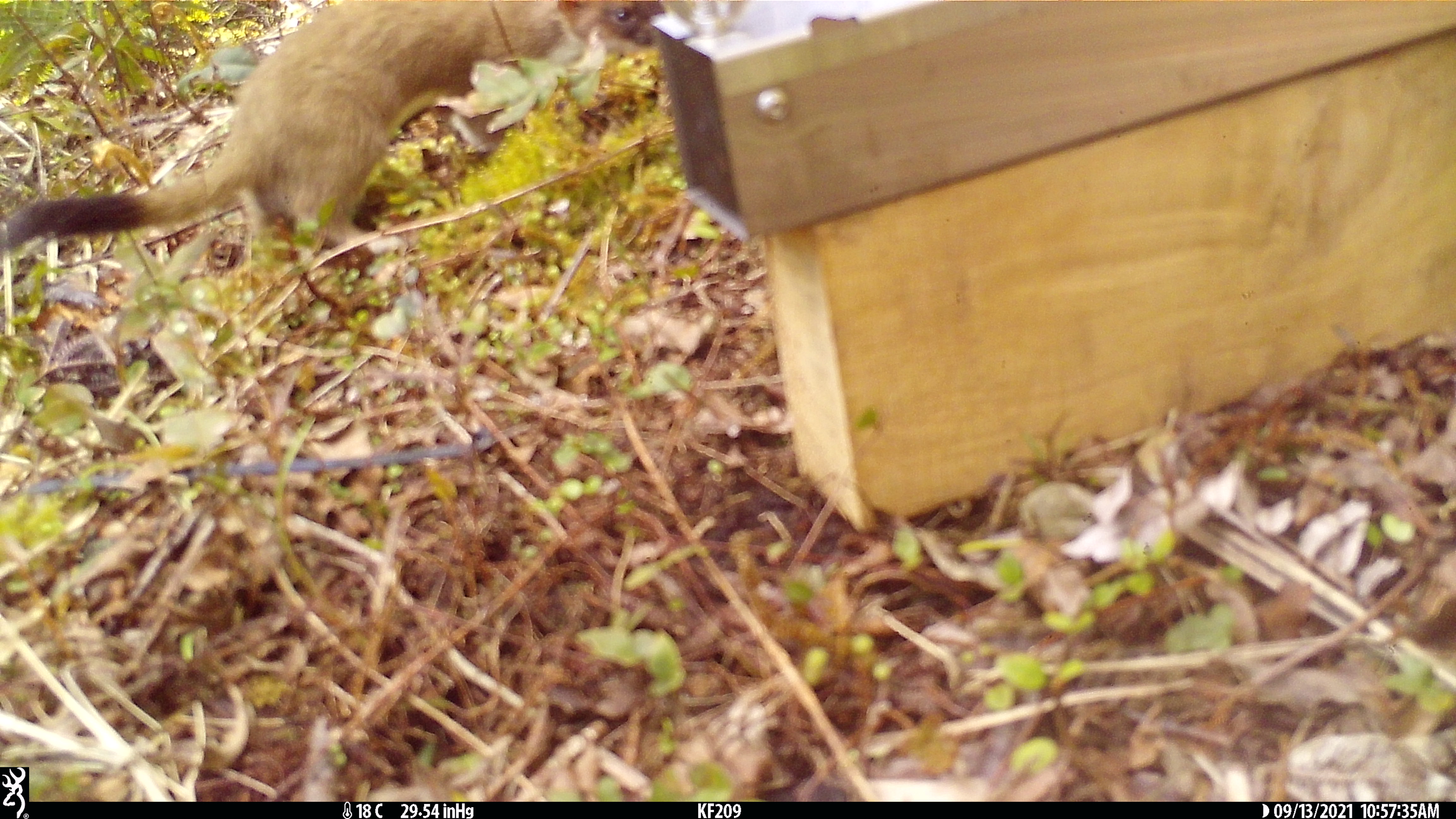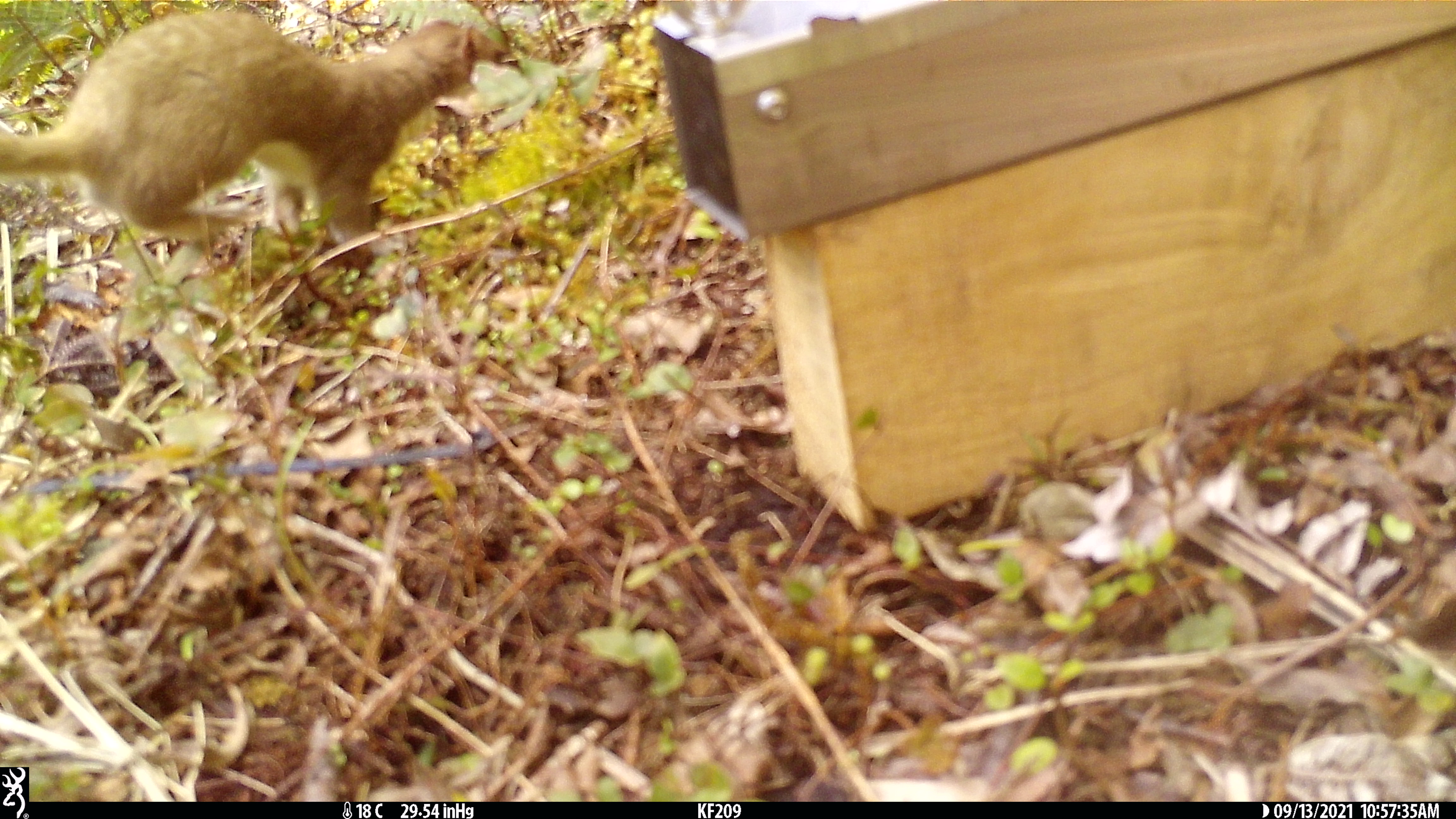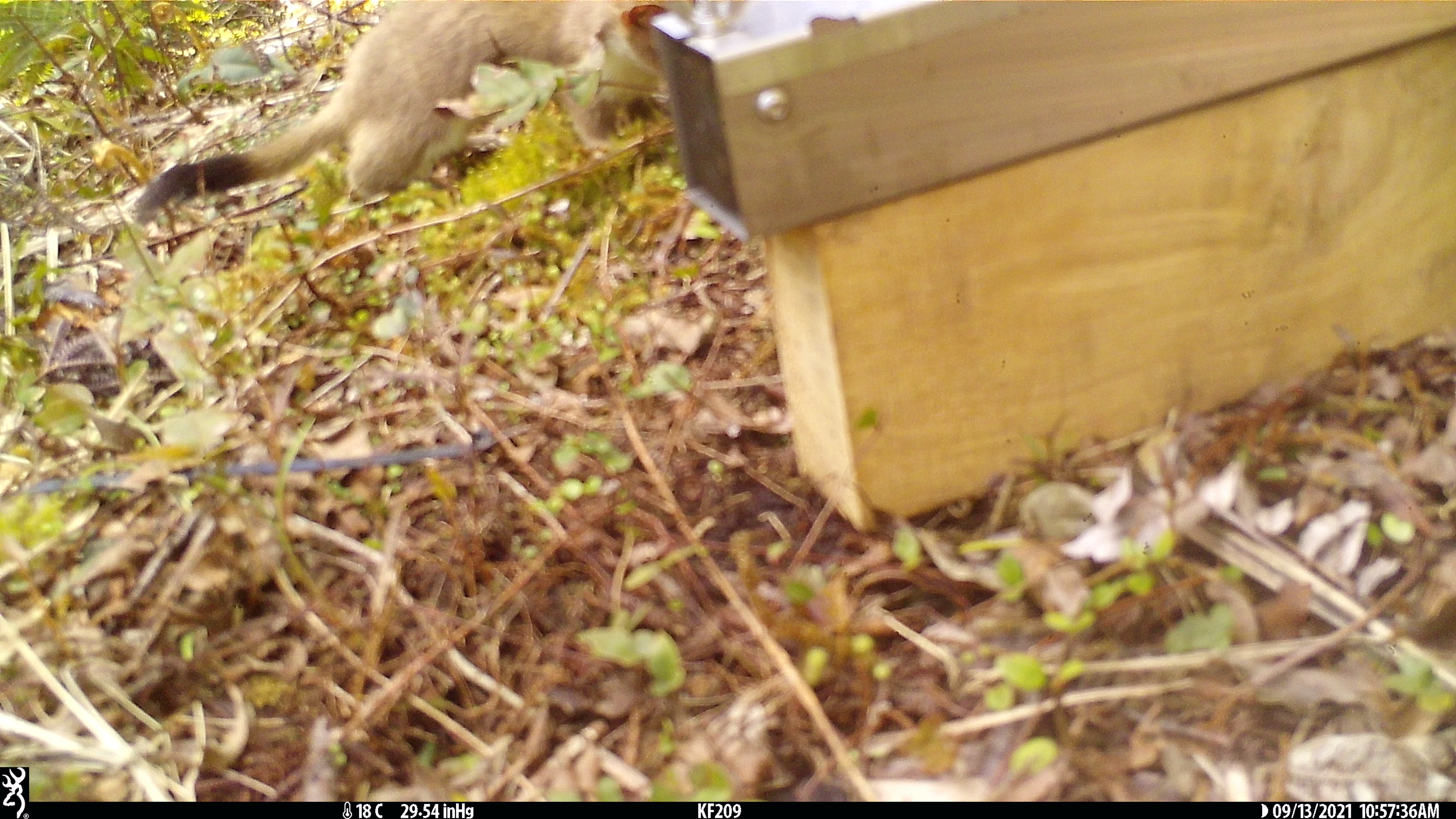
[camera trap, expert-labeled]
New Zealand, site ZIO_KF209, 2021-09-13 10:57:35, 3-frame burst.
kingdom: Animalia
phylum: Chordata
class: Mammalia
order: Carnivora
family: Mustelidae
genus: Mustela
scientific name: Mustela erminea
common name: stoat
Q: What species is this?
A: Stoat (Mustela erminea).